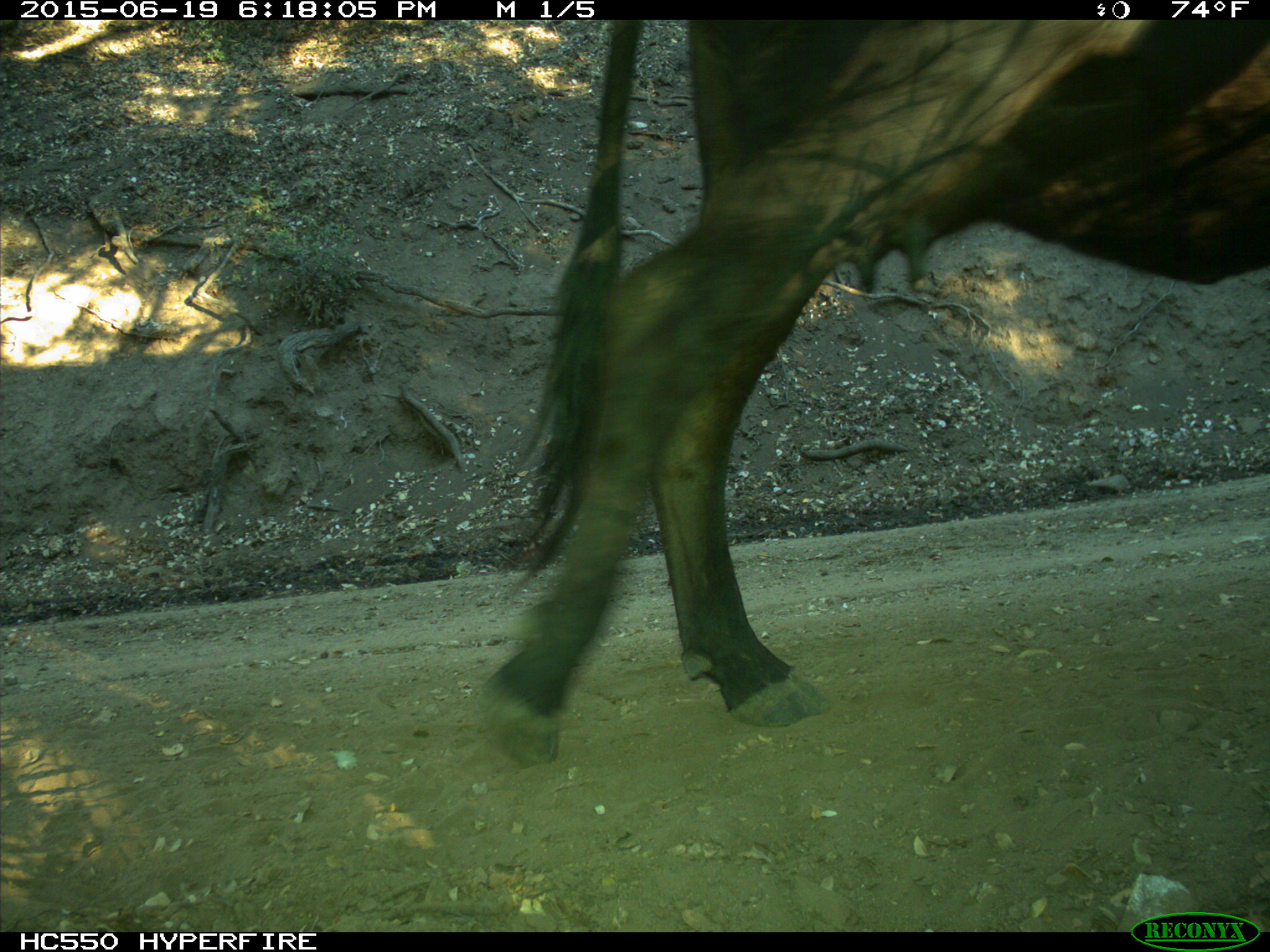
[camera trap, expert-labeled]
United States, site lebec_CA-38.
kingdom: Animalia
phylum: Chordata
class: Mammalia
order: Artiodactyla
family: Bovidae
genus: Bos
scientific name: Bos taurus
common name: domestic cow